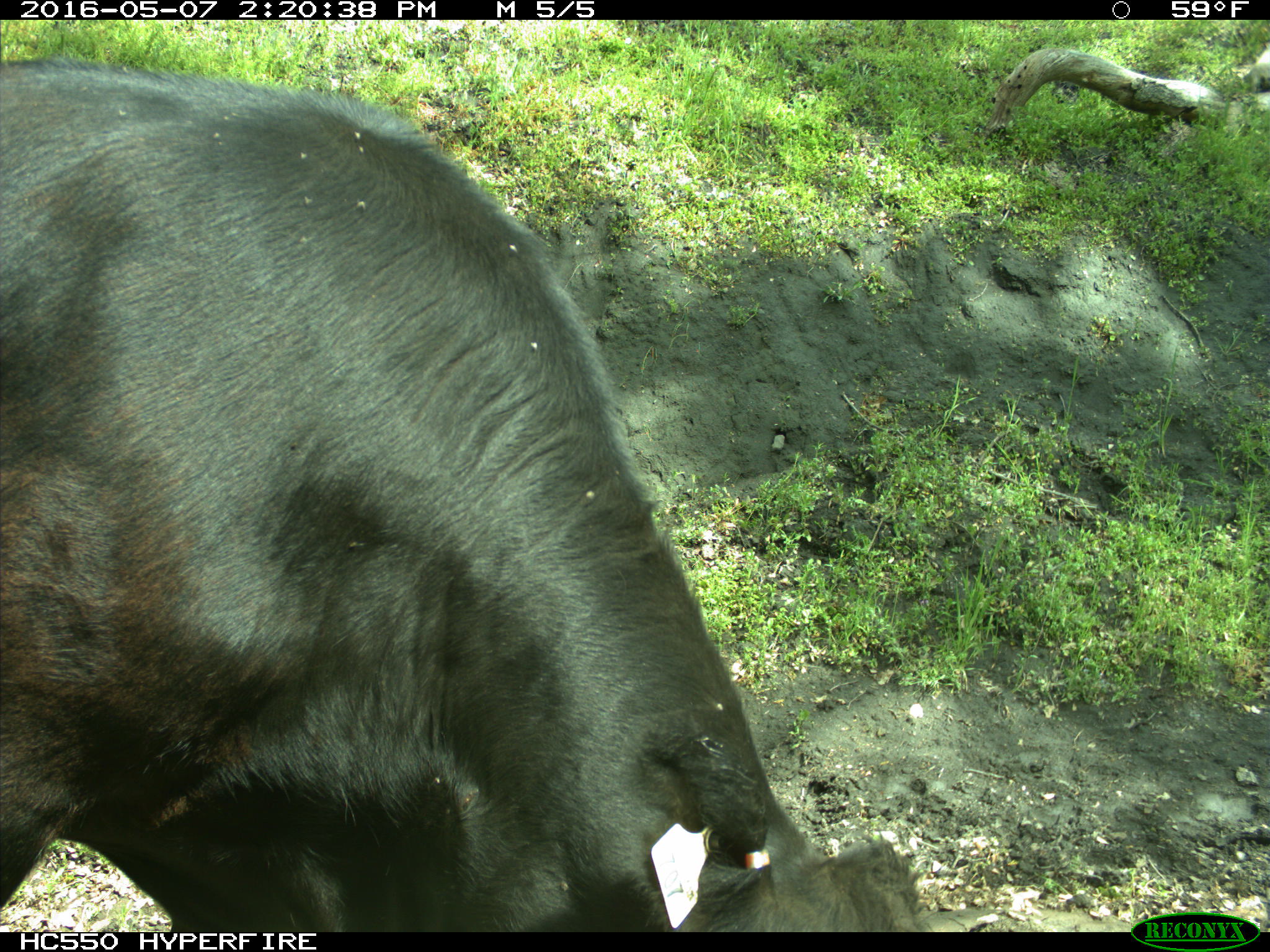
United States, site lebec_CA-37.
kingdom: Animalia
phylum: Chordata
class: Mammalia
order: Artiodactyla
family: Bovidae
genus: Bos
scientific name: Bos taurus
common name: domestic cow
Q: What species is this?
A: Bos taurus (domestic cow).